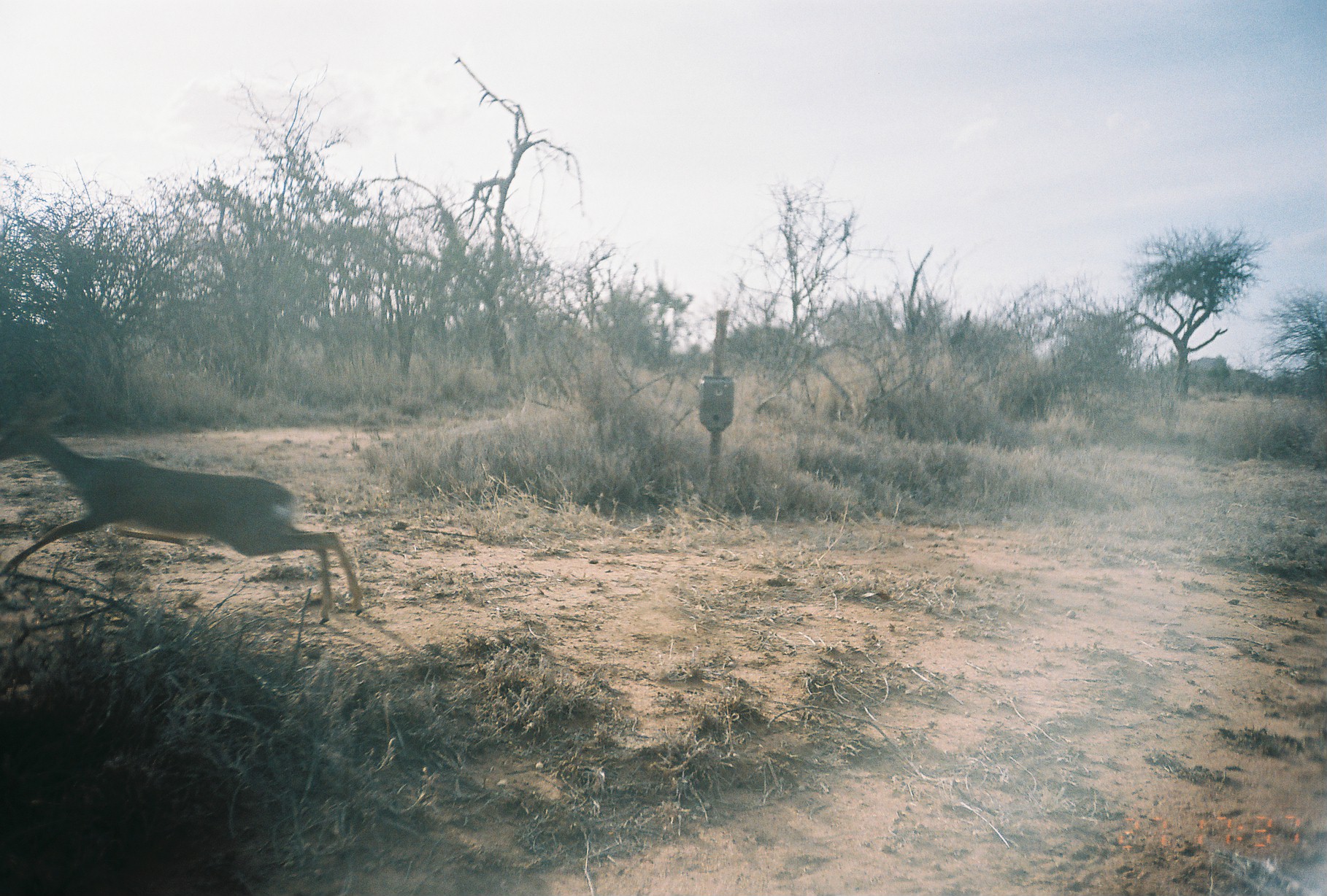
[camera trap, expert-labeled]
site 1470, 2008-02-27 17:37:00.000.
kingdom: Animalia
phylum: Chordata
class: Mammalia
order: Artiodactyla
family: Bovidae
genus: Madoqua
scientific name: Madoqua guentheri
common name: günther's dik-dik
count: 1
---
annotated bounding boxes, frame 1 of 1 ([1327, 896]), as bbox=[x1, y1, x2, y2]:
madoqua guentheri: bbox=[0, 390, 365, 624]